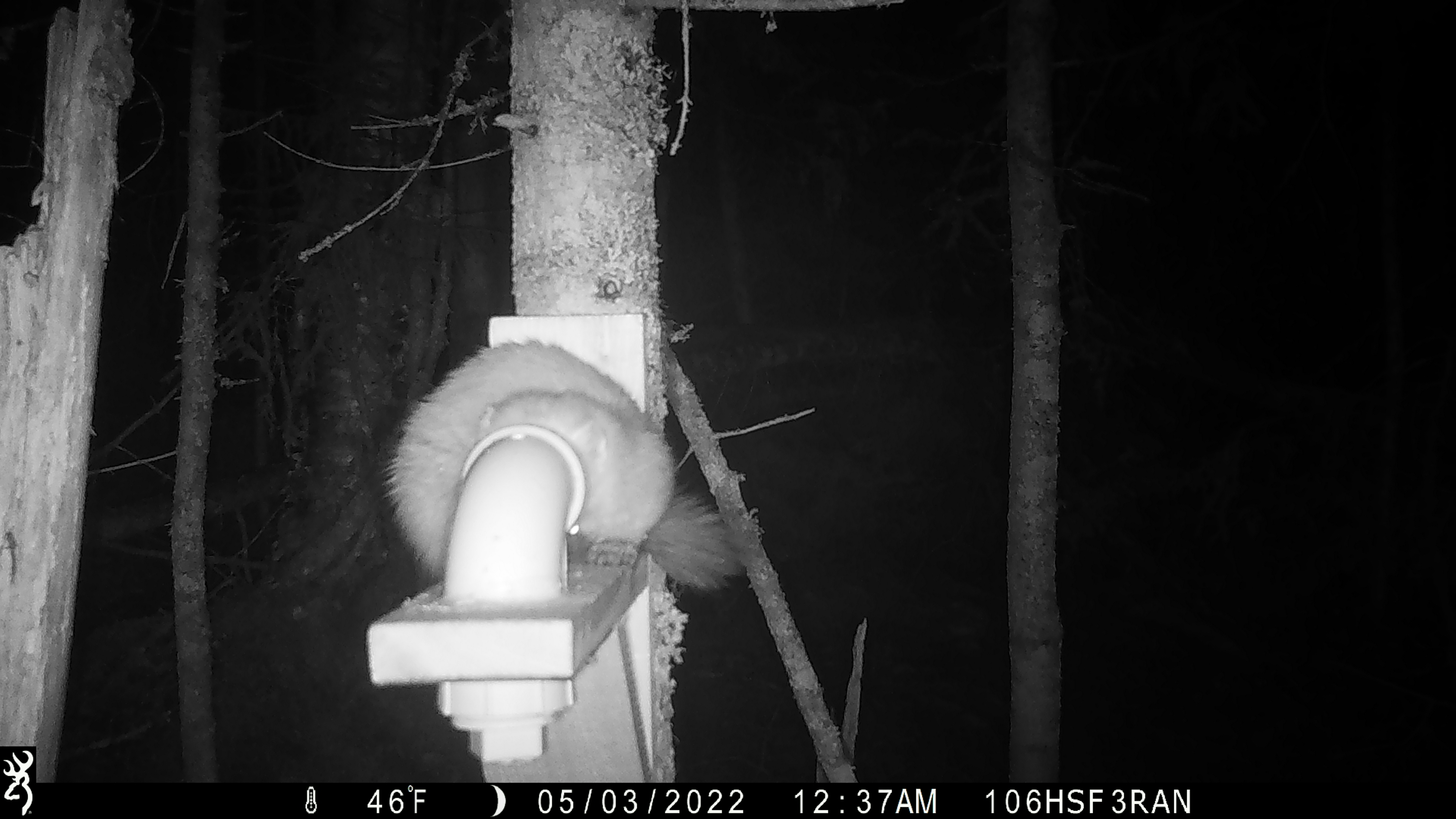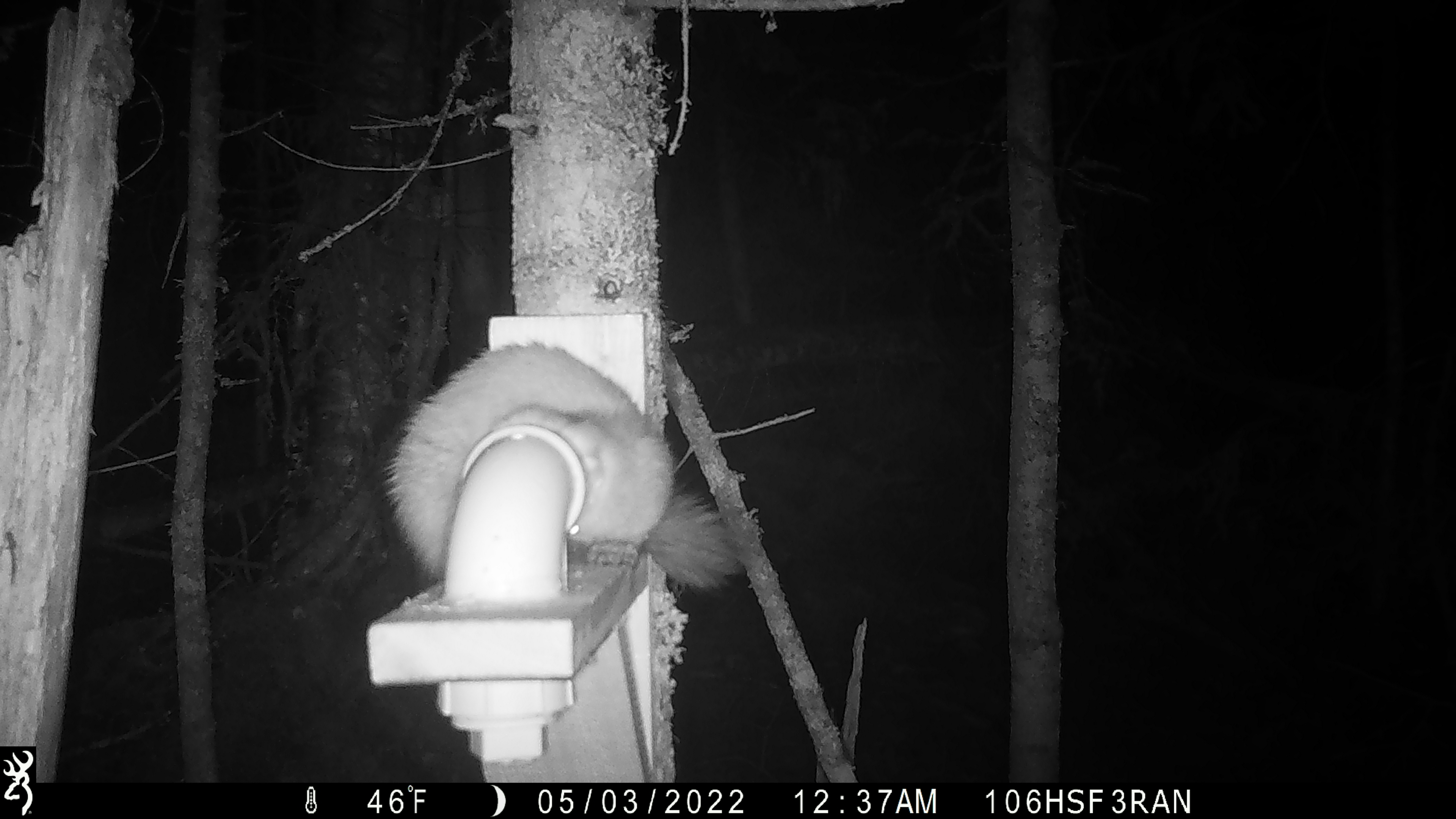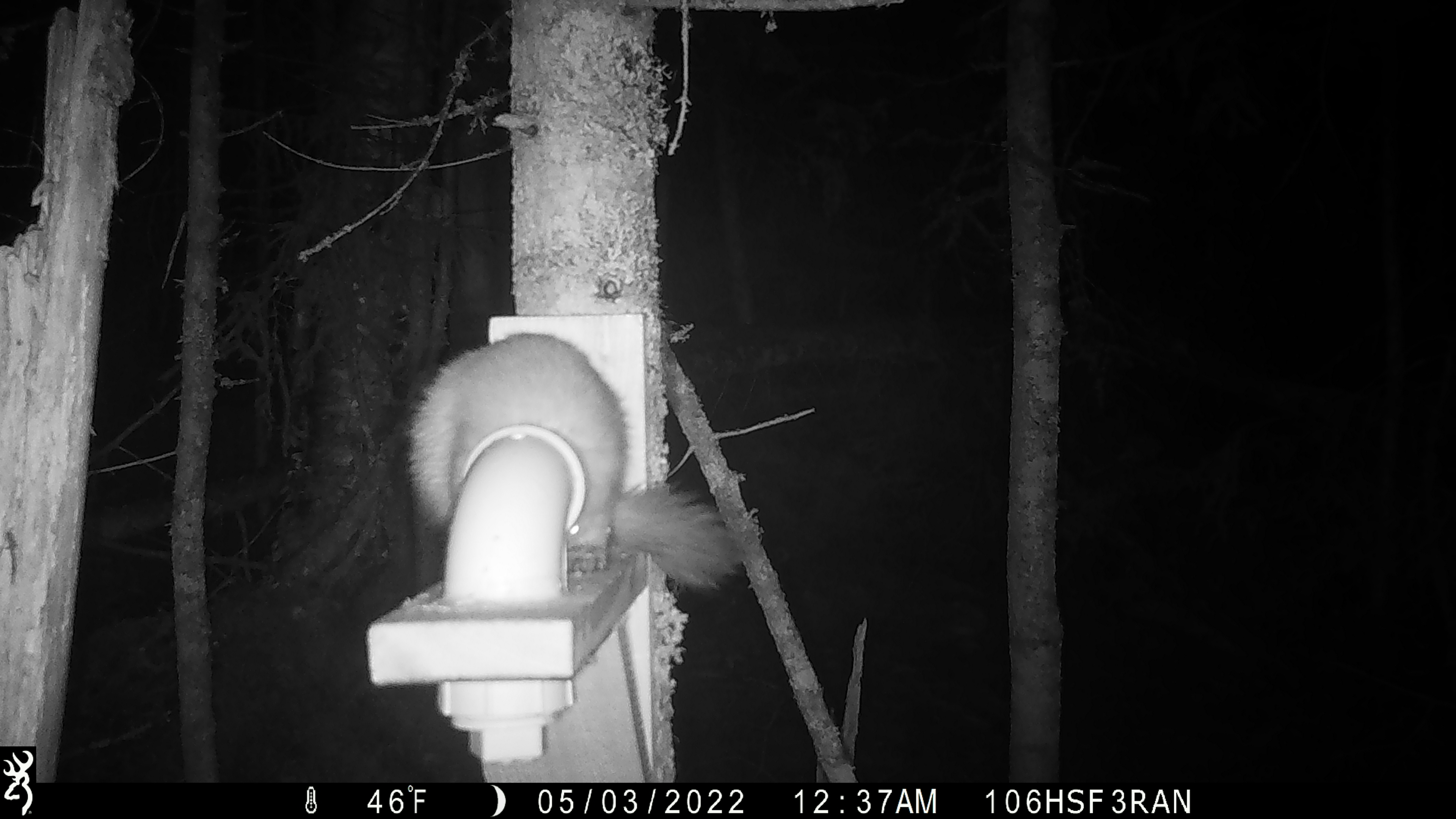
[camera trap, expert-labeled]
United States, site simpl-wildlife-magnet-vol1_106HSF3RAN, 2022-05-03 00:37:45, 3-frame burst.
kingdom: Animalia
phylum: Chordata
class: Mammalia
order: Carnivora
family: Mustelidae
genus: Martes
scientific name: Martes americana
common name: american marten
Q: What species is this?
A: American marten (Martes americana).